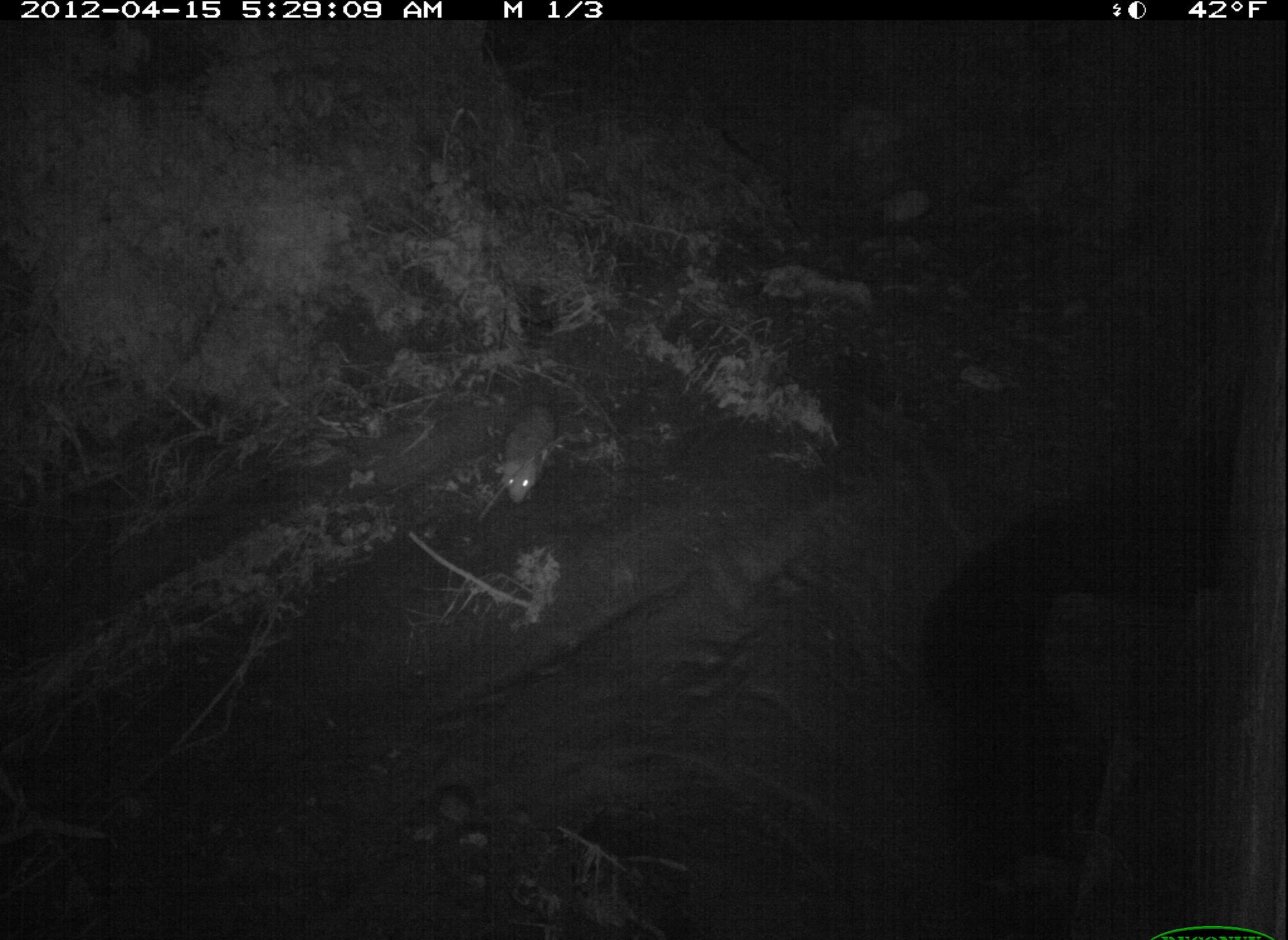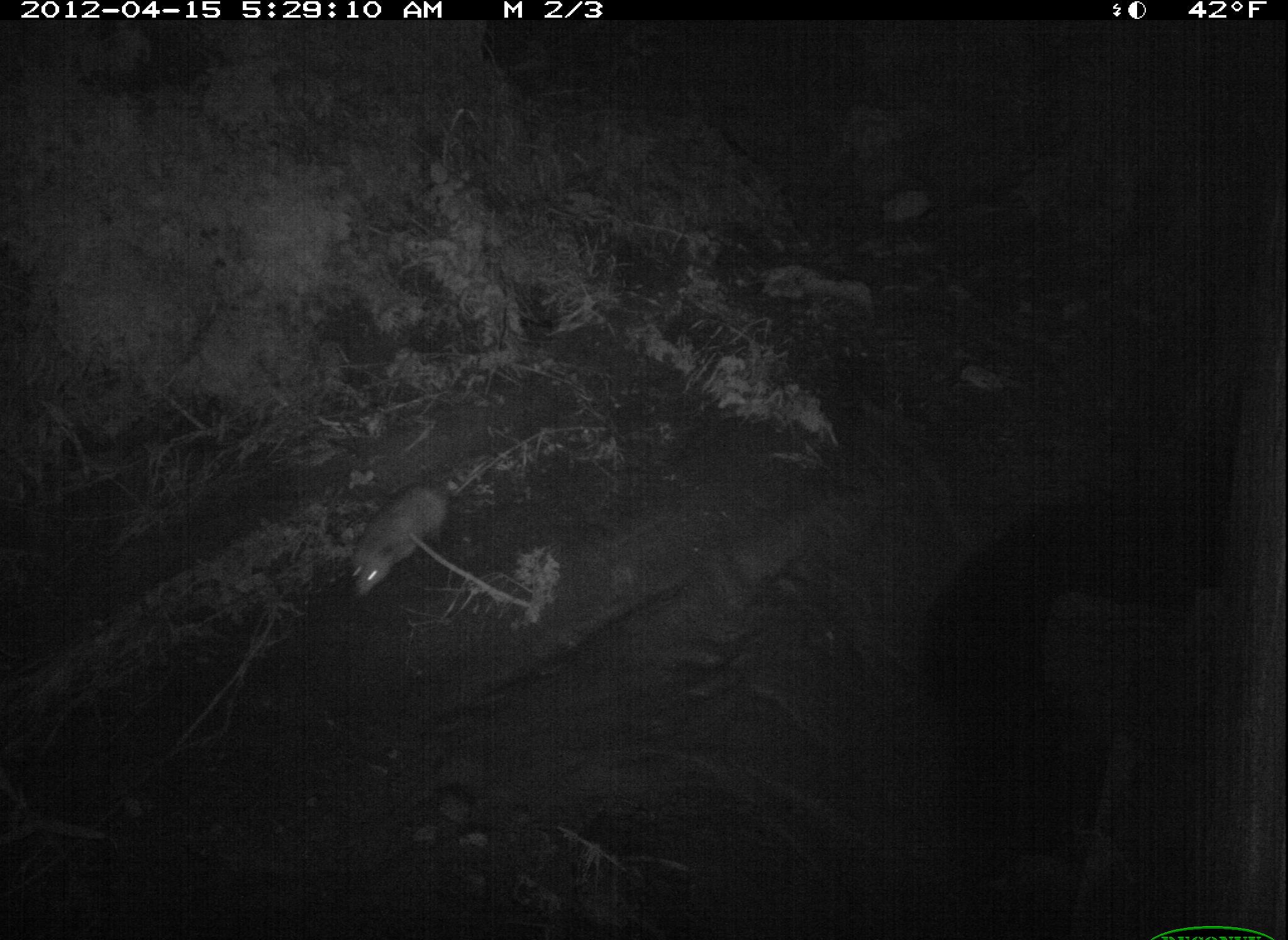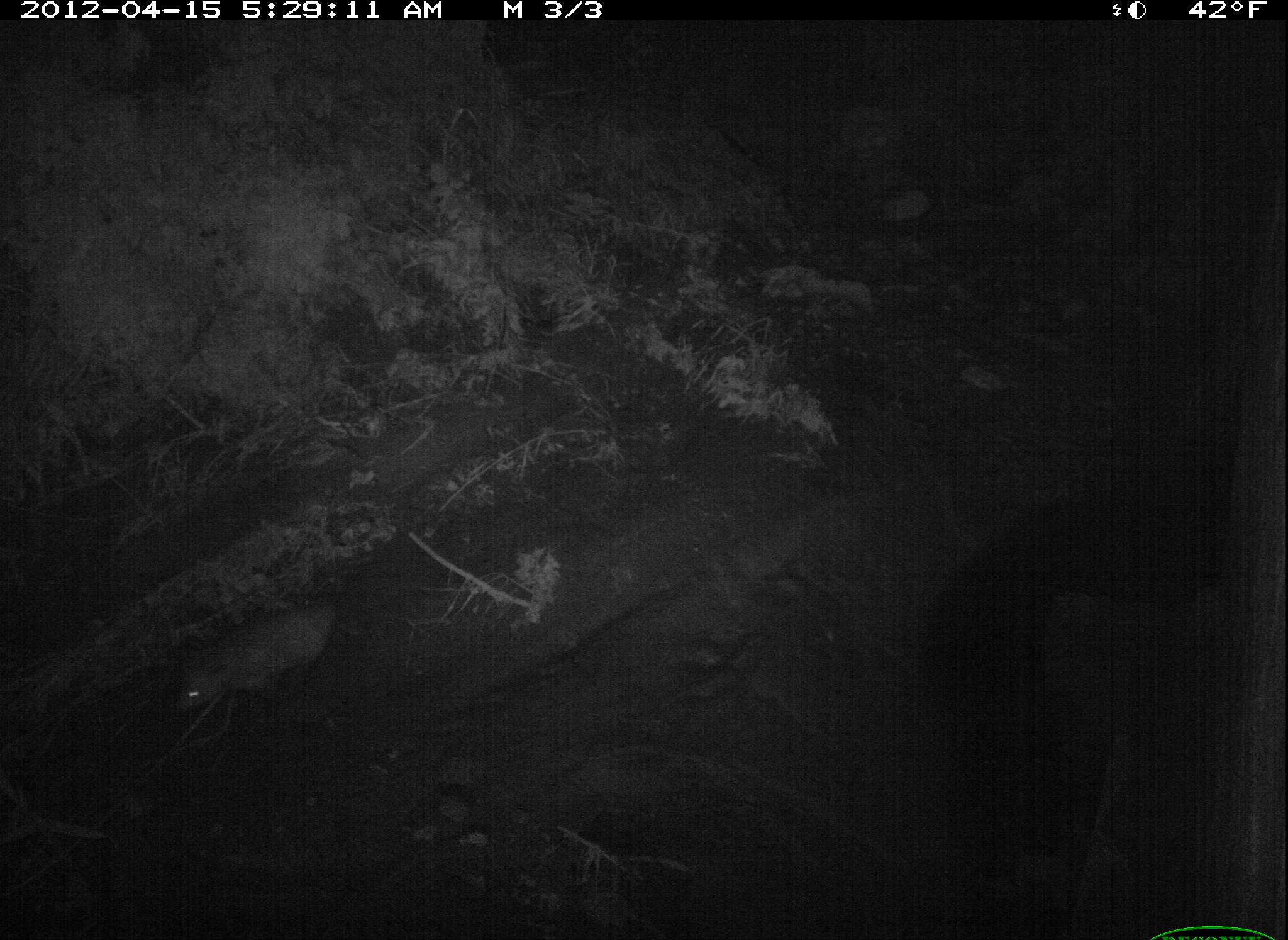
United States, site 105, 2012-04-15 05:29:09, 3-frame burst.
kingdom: Animalia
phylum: Chordata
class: Mammalia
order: Didelphimorphia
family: Didelphidae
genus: Didelphis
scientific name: Didelphis virginiana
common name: virginia opossum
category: opossum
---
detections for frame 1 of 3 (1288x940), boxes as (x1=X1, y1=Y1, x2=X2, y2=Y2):
opossum: (x1=485, y1=374, x2=572, y2=520)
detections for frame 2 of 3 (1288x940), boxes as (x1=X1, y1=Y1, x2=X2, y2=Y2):
opossum: (x1=342, y1=461, x2=483, y2=606)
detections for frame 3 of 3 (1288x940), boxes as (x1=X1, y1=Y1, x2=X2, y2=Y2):
opossum: (x1=158, y1=583, x2=372, y2=741)